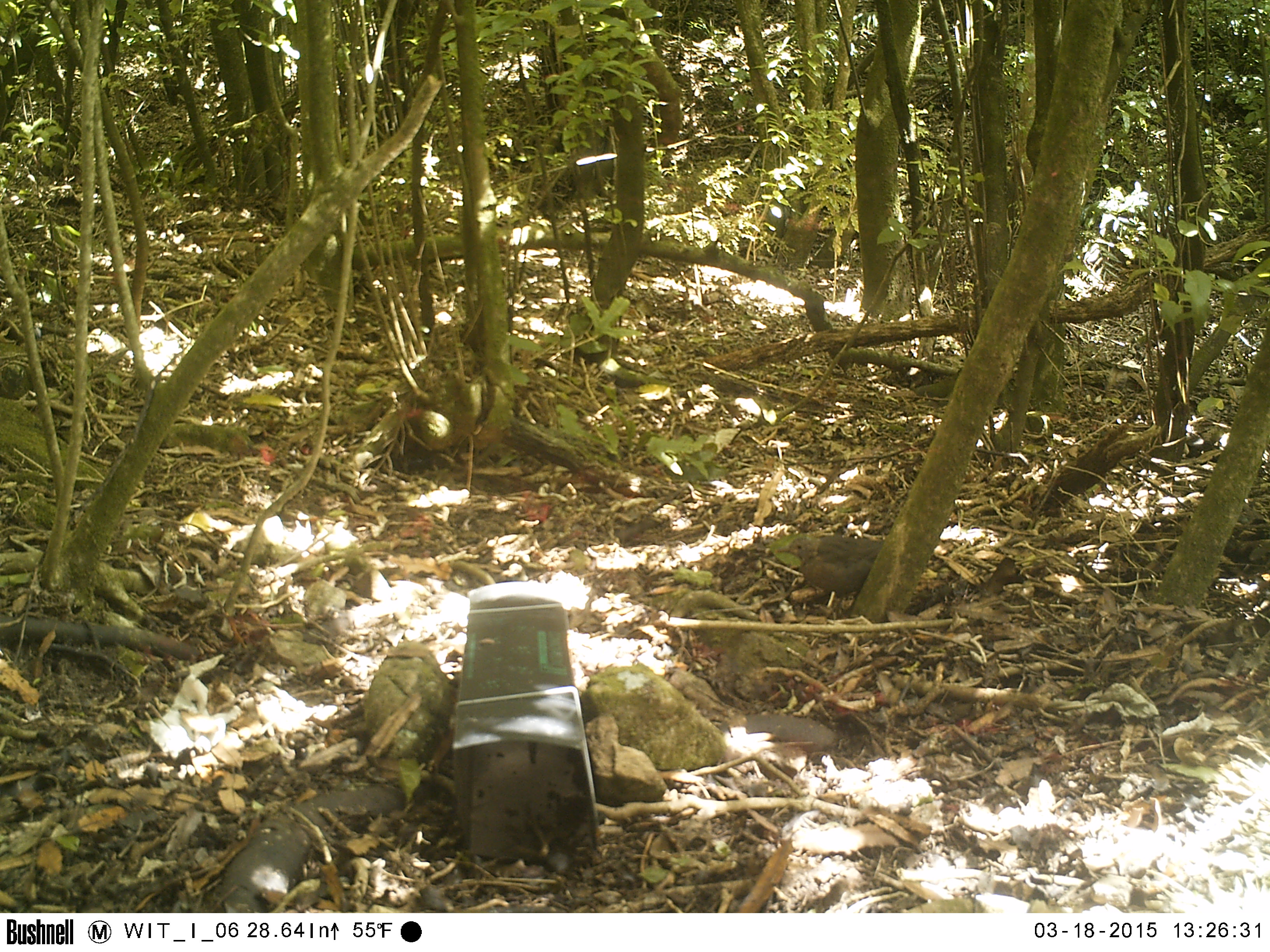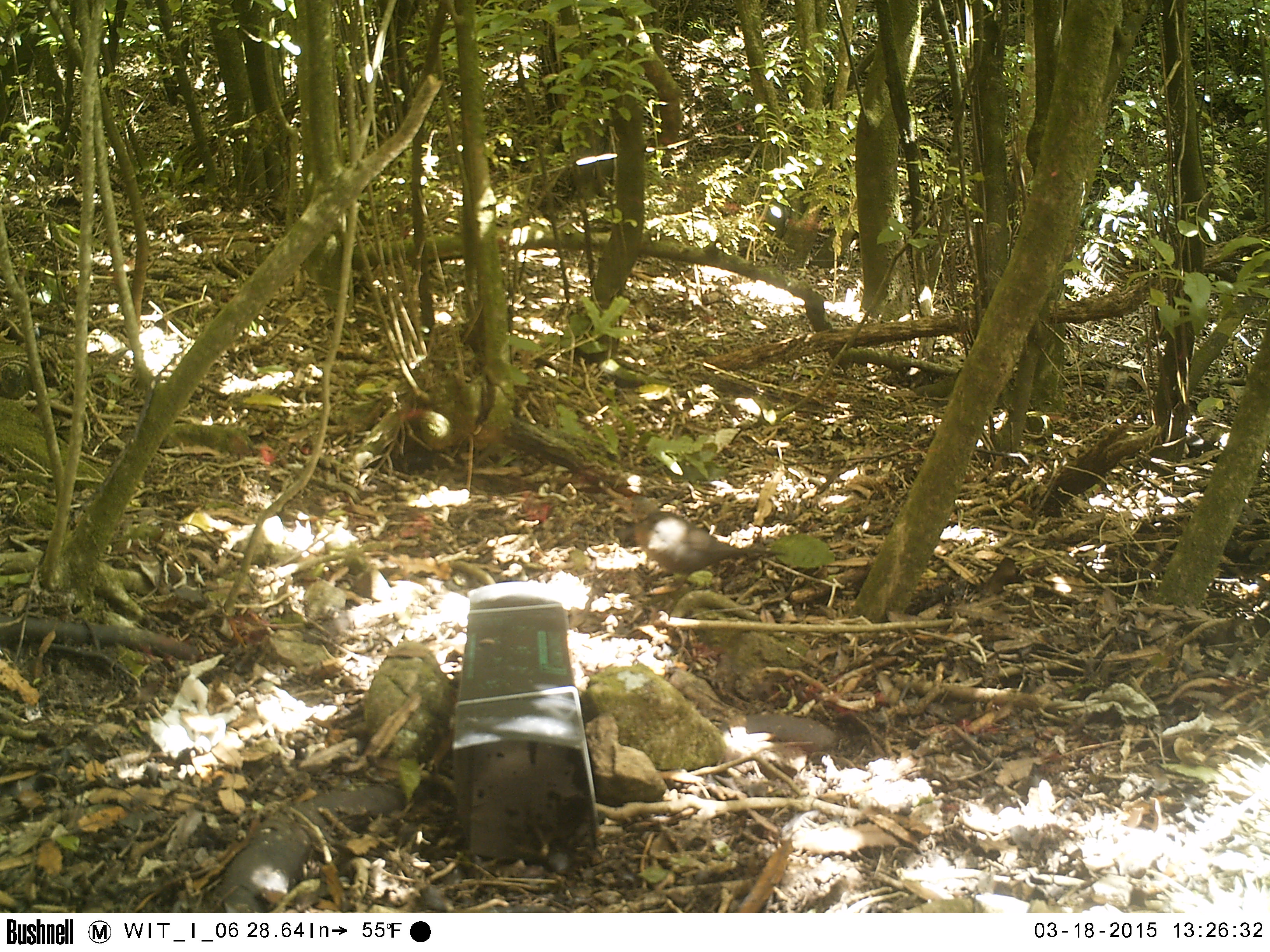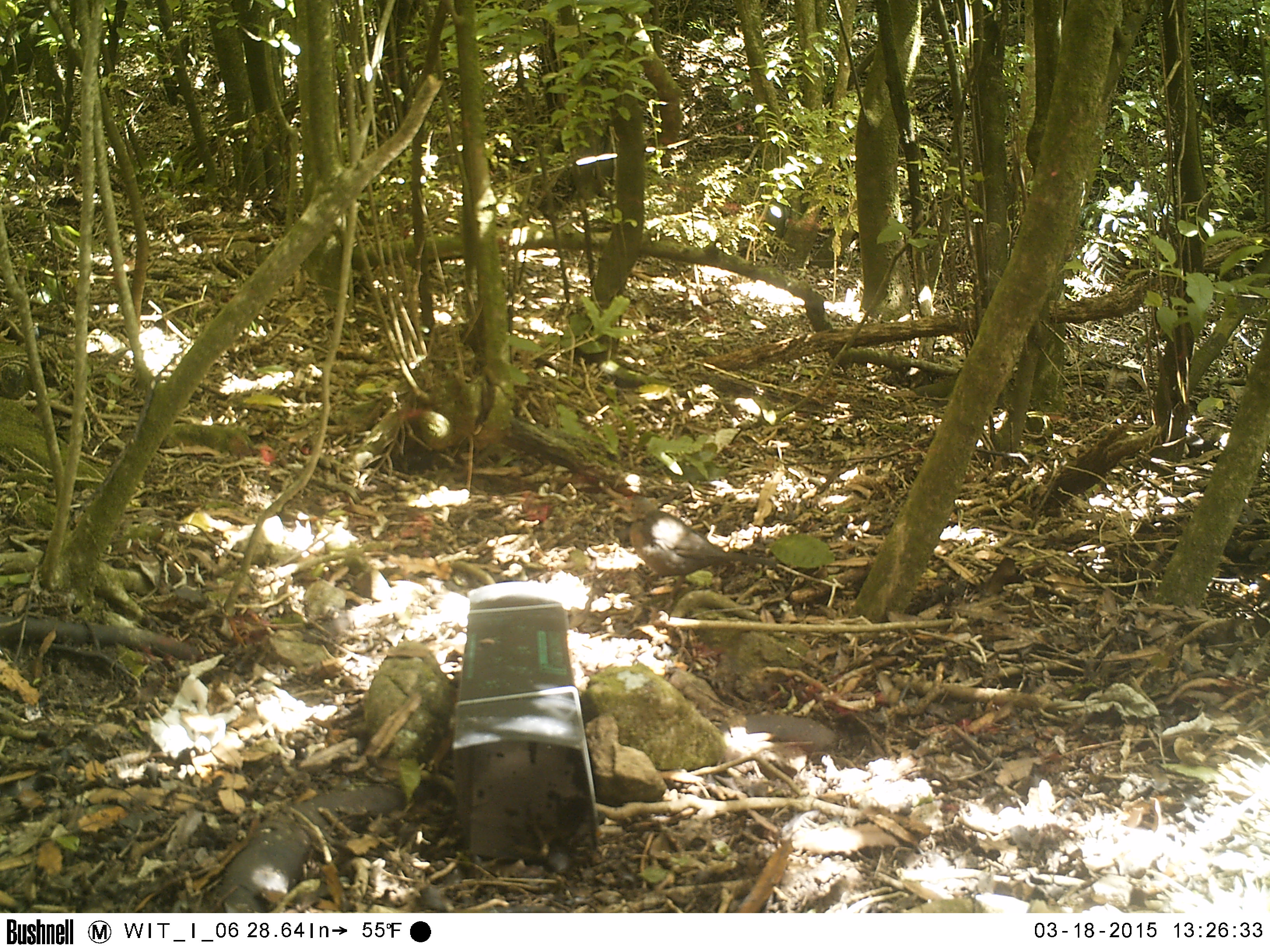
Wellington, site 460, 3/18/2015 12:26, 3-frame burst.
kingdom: Animalia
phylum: Chordata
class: Aves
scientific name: Aves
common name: bird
Bird (Aves).